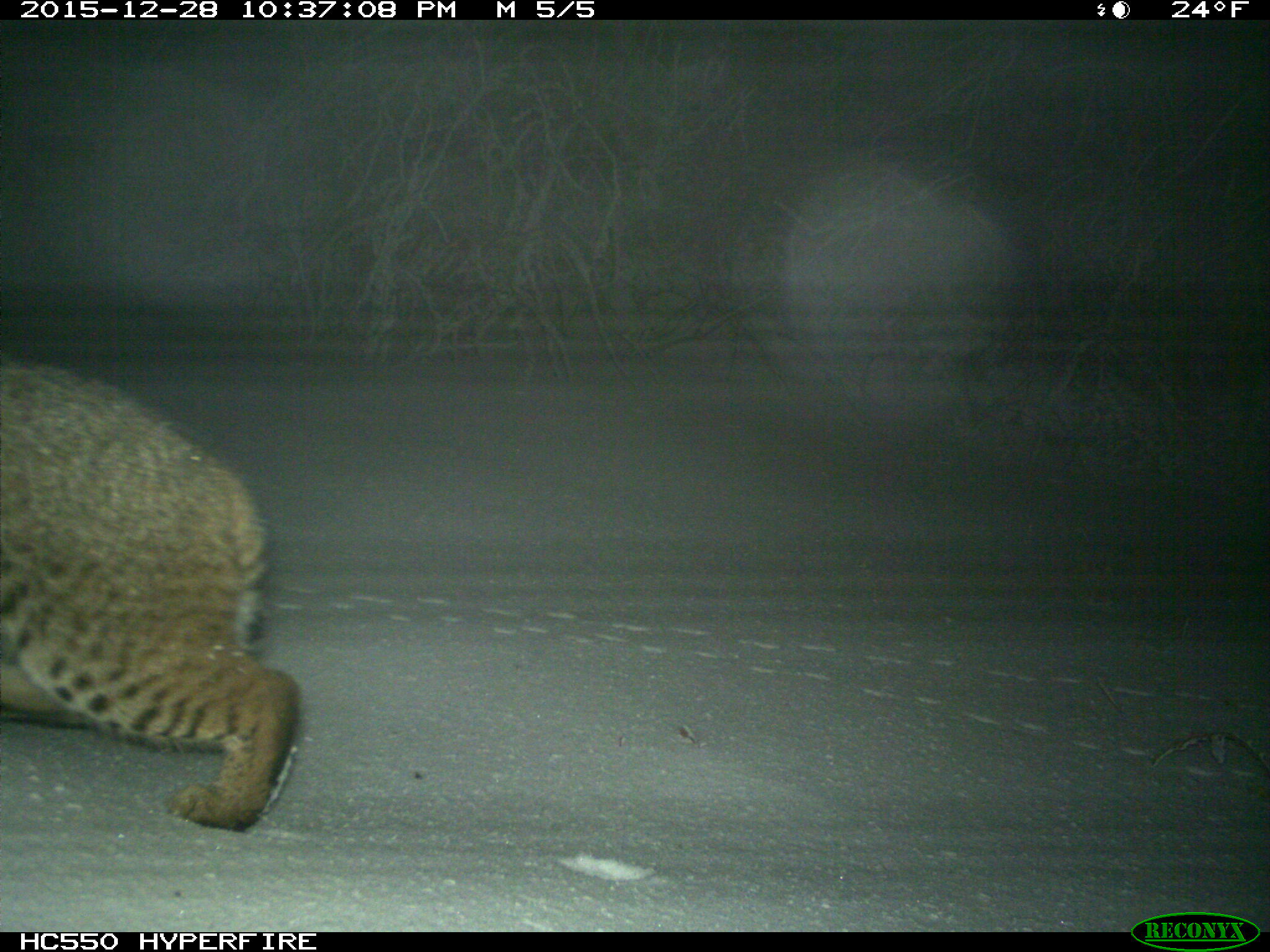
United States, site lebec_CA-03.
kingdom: Animalia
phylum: Chordata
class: Mammalia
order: Carnivora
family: Felidae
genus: Lynx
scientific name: Lynx rufus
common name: bobcat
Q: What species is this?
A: Lynx rufus (bobcat).